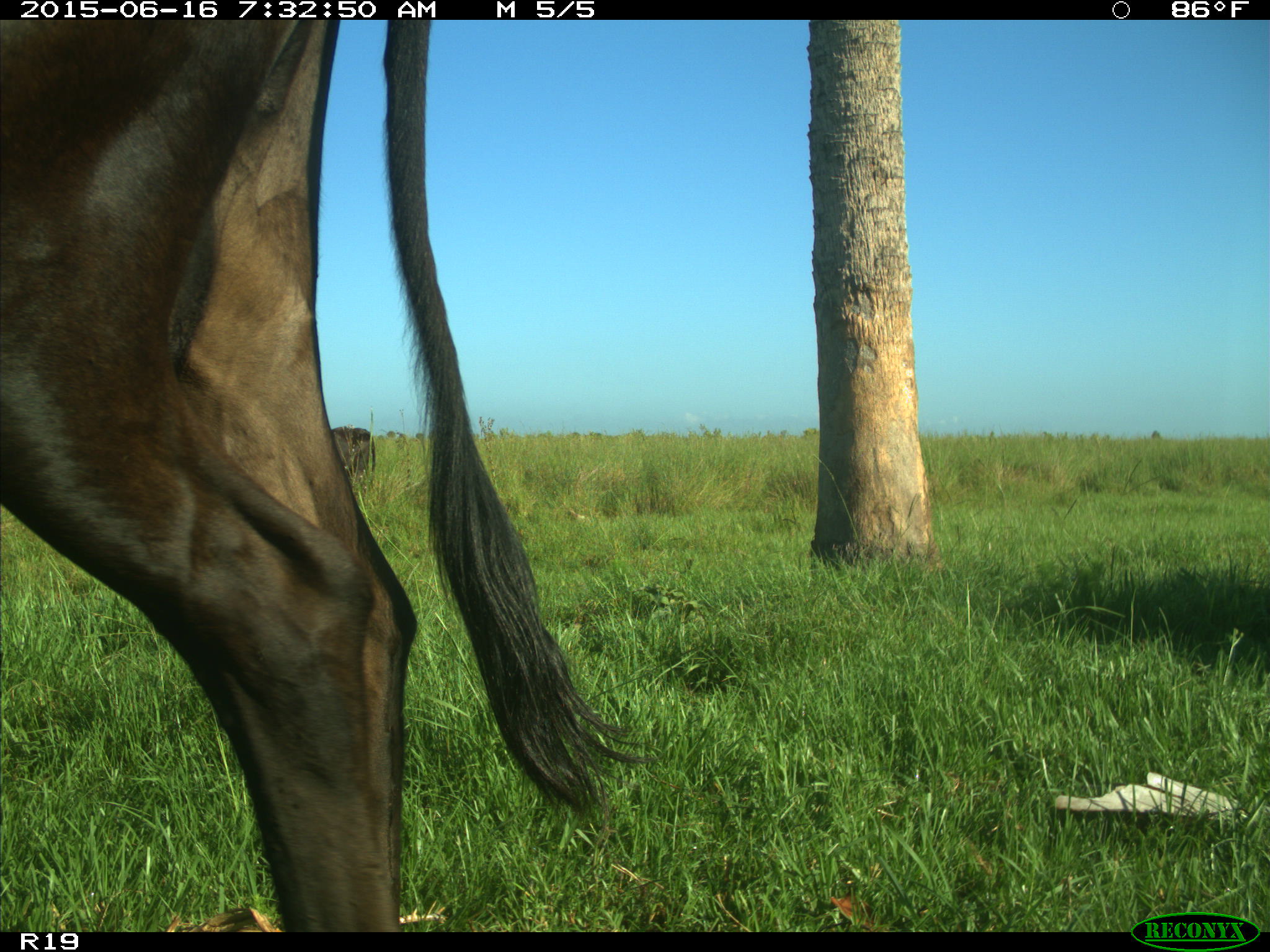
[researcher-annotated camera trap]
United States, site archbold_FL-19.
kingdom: Animalia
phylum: Chordata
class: Mammalia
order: Artiodactyla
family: Bovidae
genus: Bos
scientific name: Bos taurus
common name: domestic cow